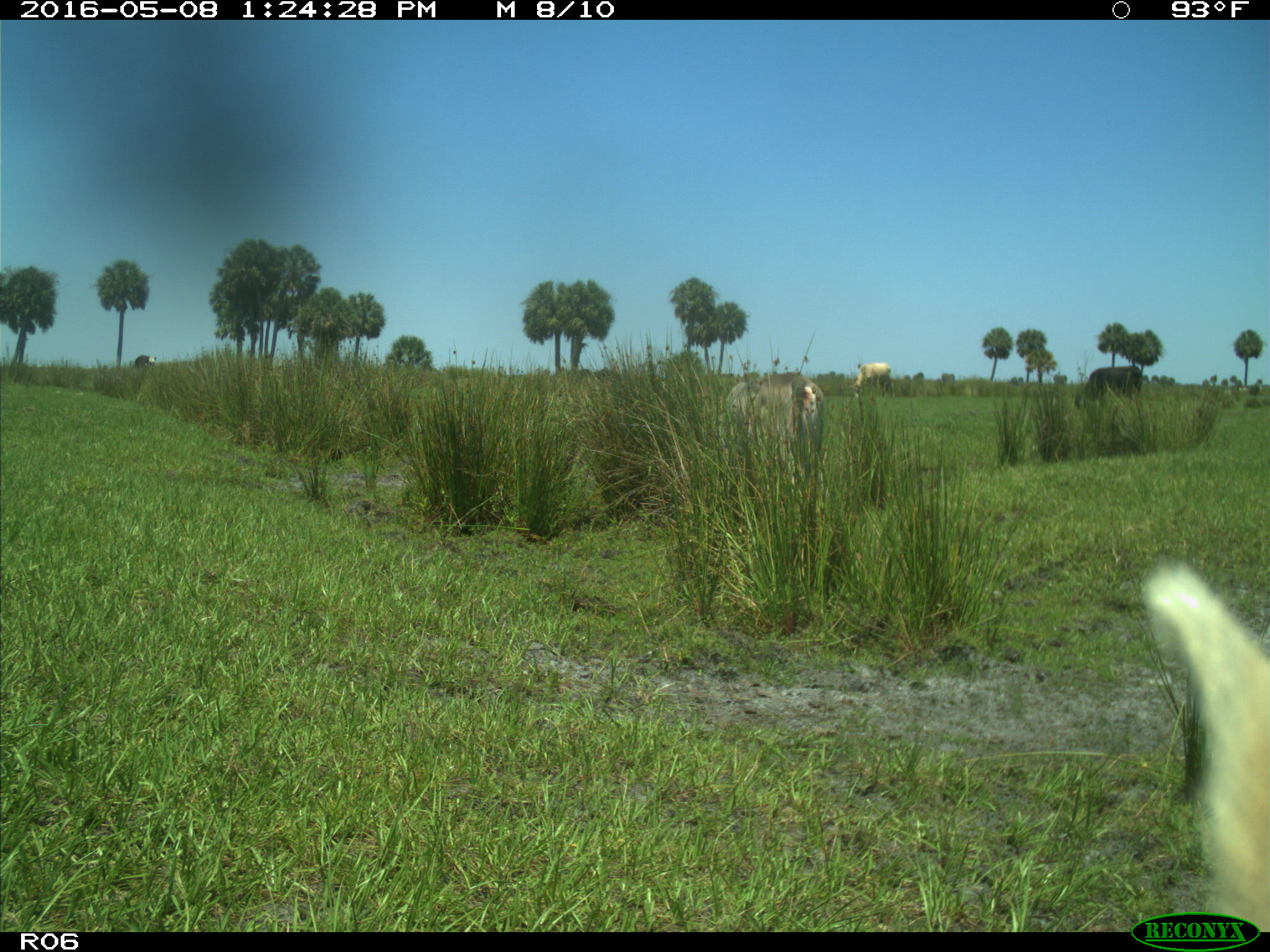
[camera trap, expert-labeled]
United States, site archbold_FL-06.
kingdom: Animalia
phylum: Chordata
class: Mammalia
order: Artiodactyla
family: Bovidae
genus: Bos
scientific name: Bos taurus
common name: domestic cow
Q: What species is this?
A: Bos taurus (domestic cow).